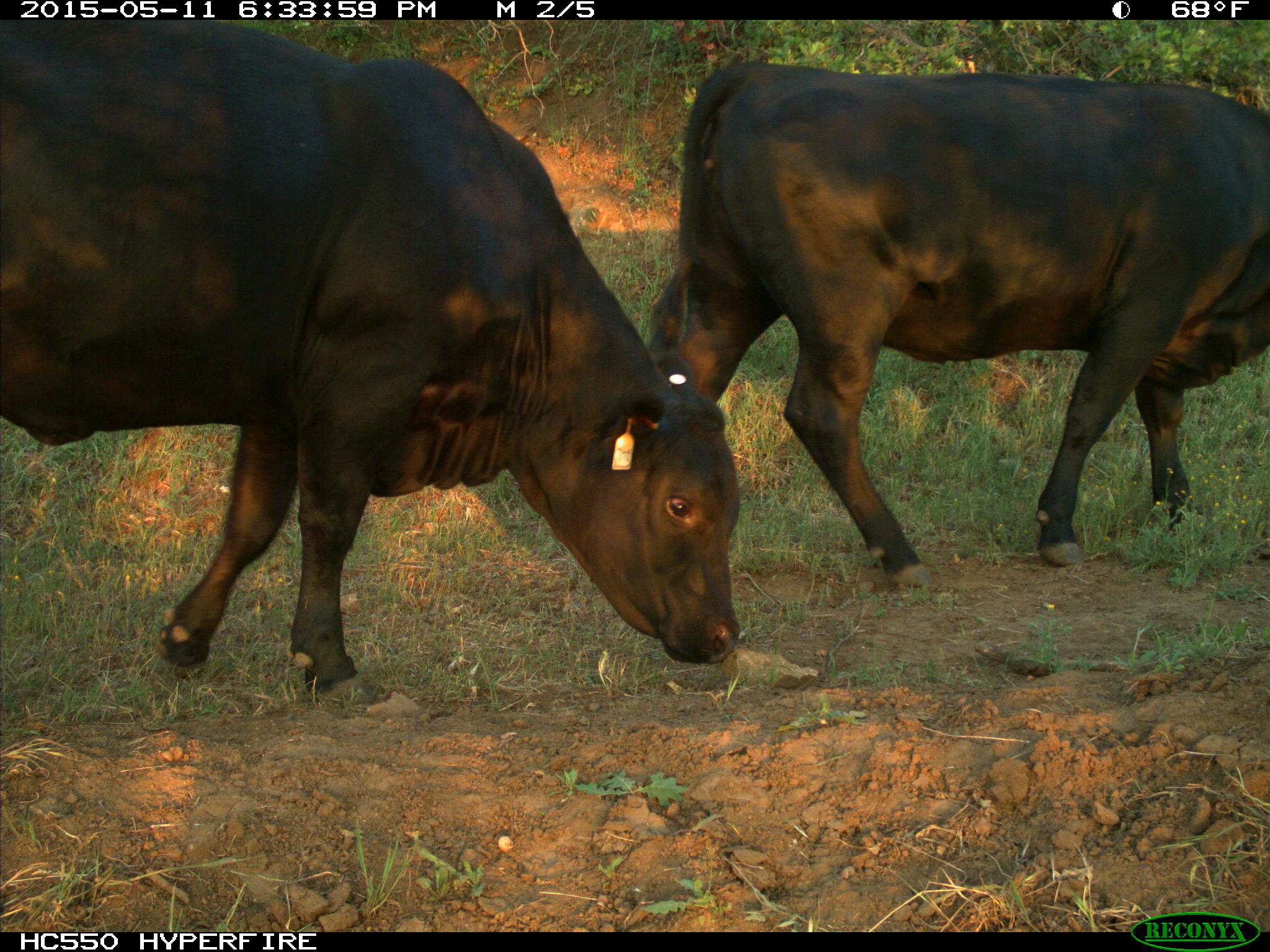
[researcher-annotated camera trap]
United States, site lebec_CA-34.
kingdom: Animalia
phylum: Chordata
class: Mammalia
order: Artiodactyla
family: Bovidae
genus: Bos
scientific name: Bos taurus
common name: domestic cow